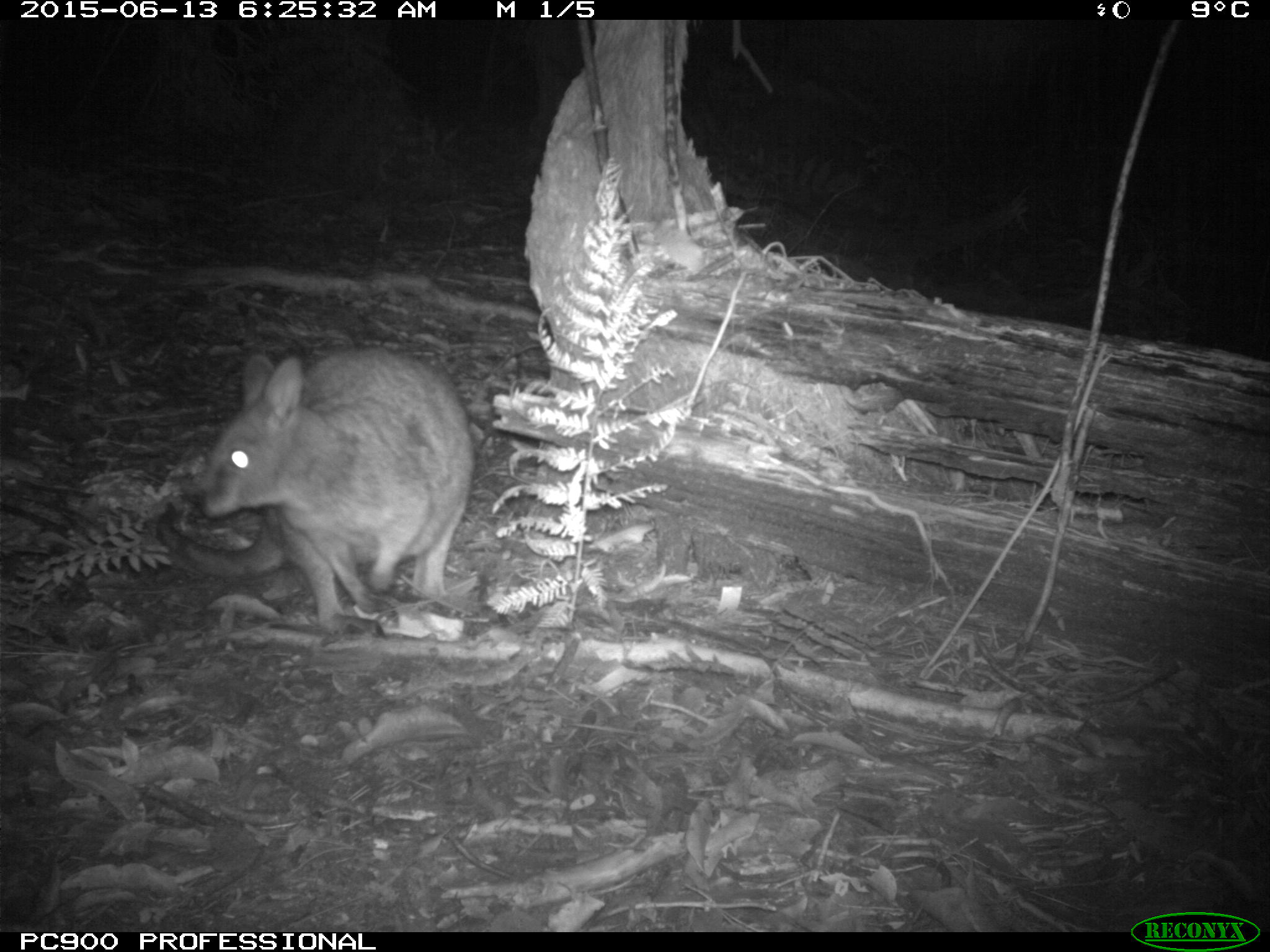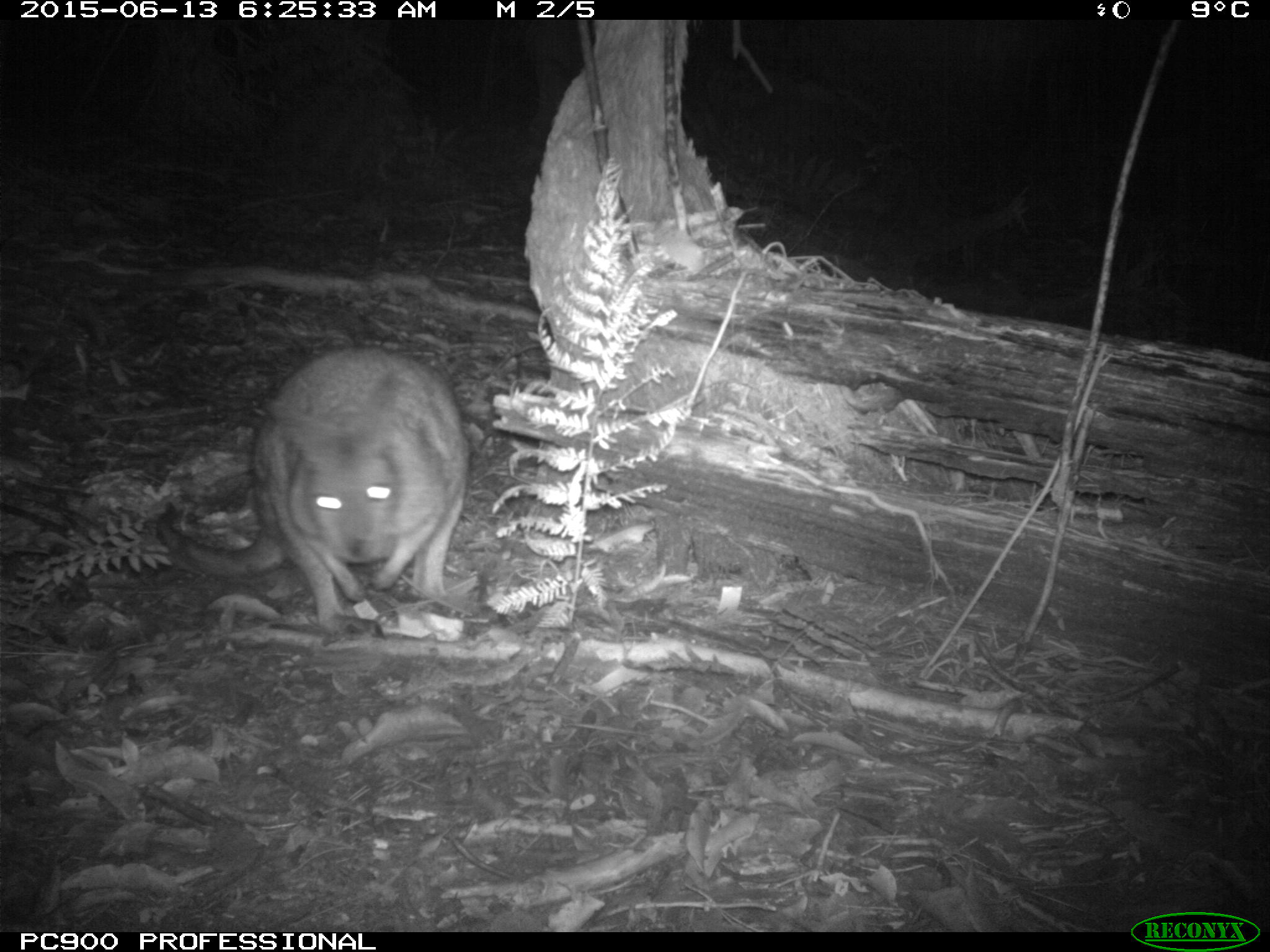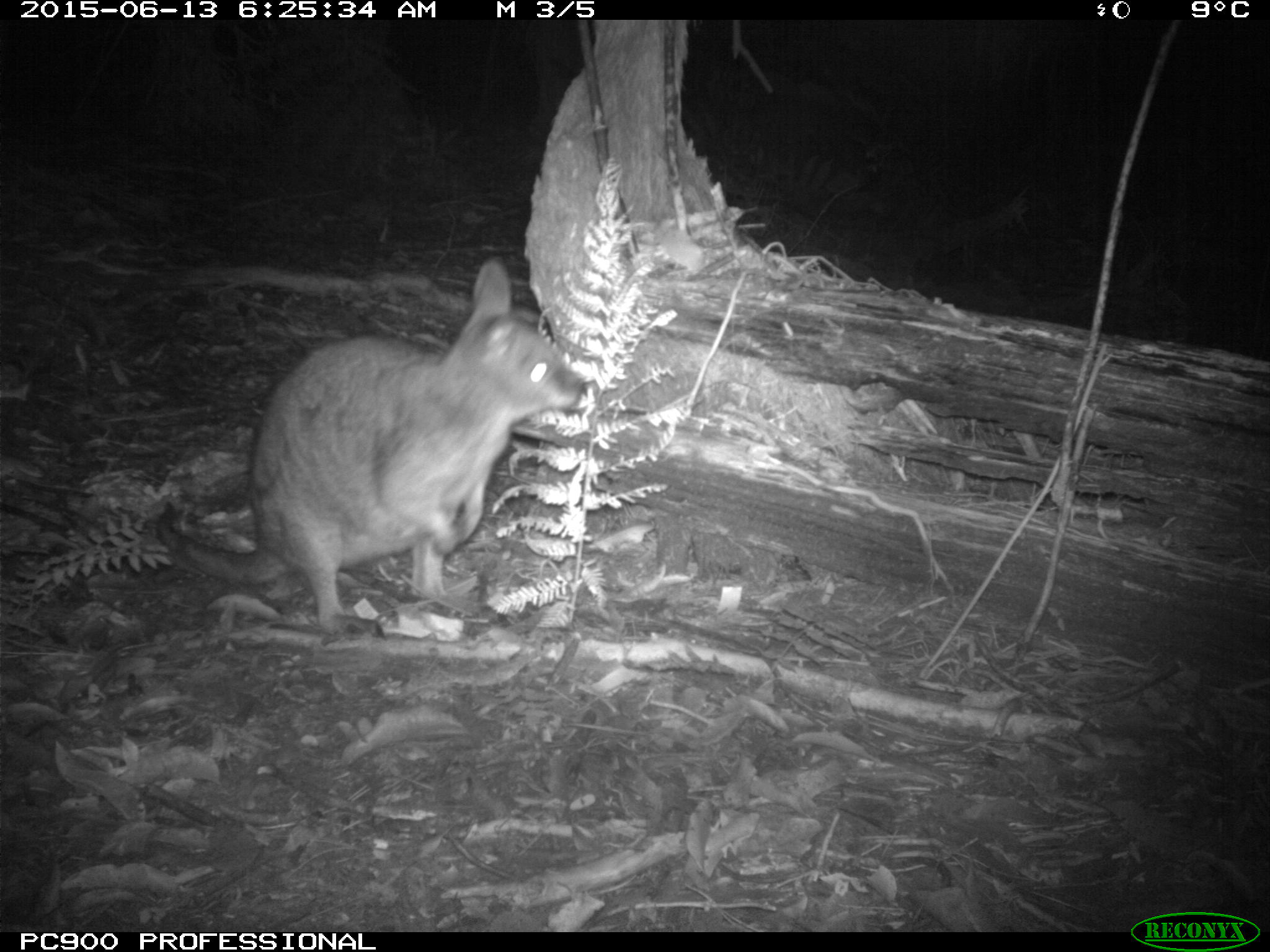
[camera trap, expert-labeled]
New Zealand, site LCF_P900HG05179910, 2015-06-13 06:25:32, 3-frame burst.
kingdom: Animalia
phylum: Chordata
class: Mammalia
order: Diprotodontia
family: Macropodidae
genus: Notamacropus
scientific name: Notamacropus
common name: wallaby